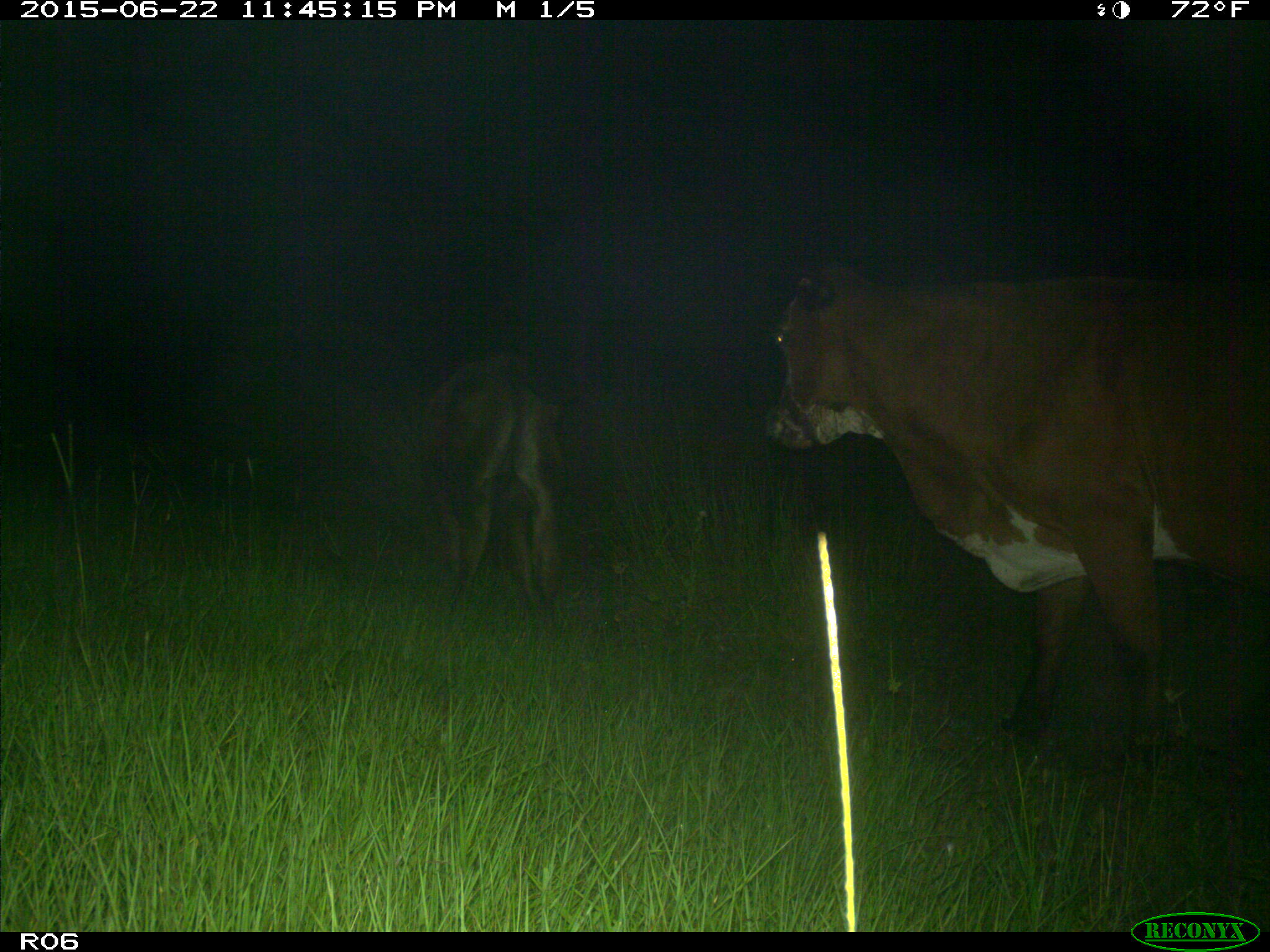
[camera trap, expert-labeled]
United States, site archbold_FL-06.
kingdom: Animalia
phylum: Chordata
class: Mammalia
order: Artiodactyla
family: Bovidae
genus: Bos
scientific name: Bos taurus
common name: domestic cow